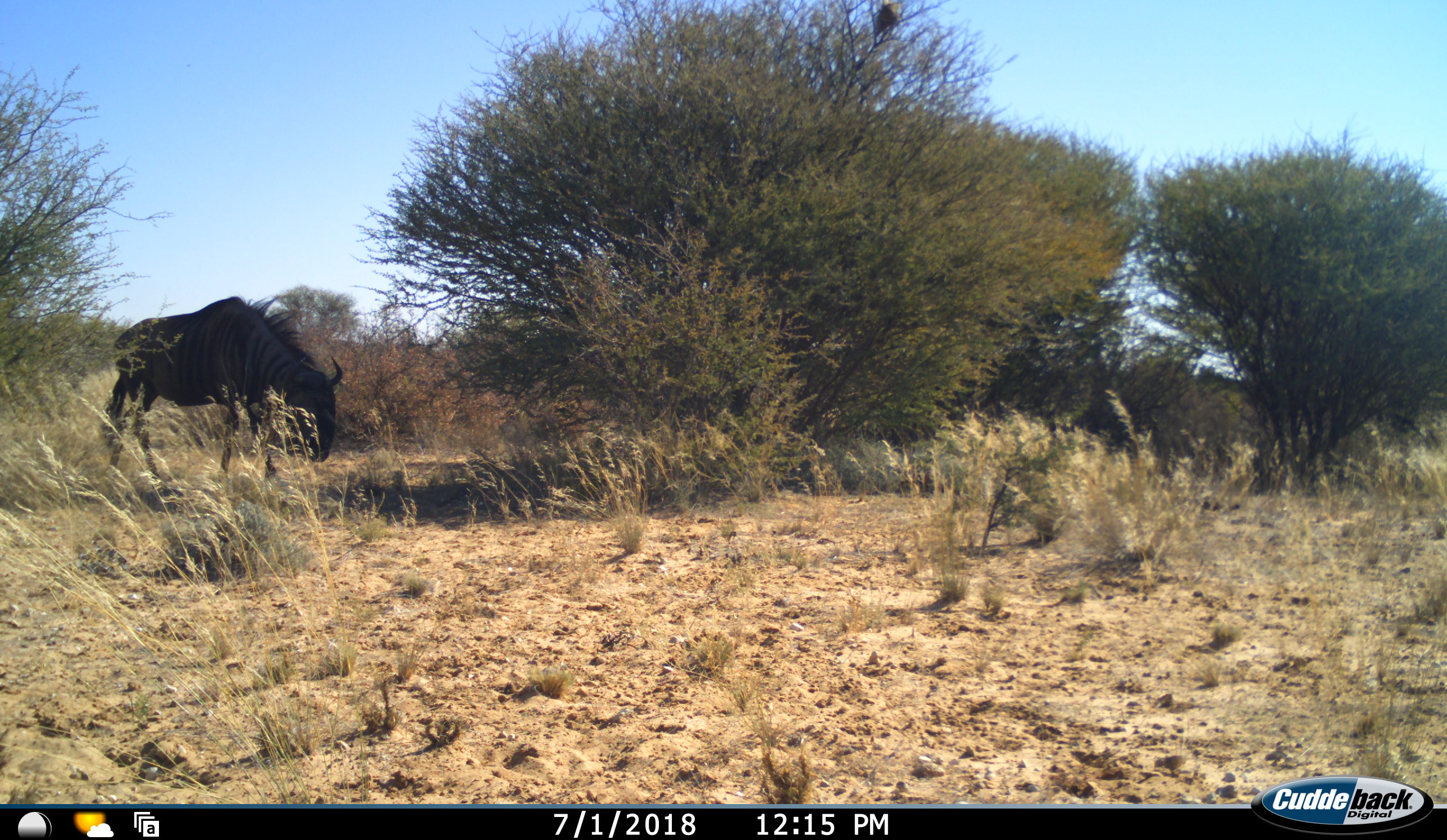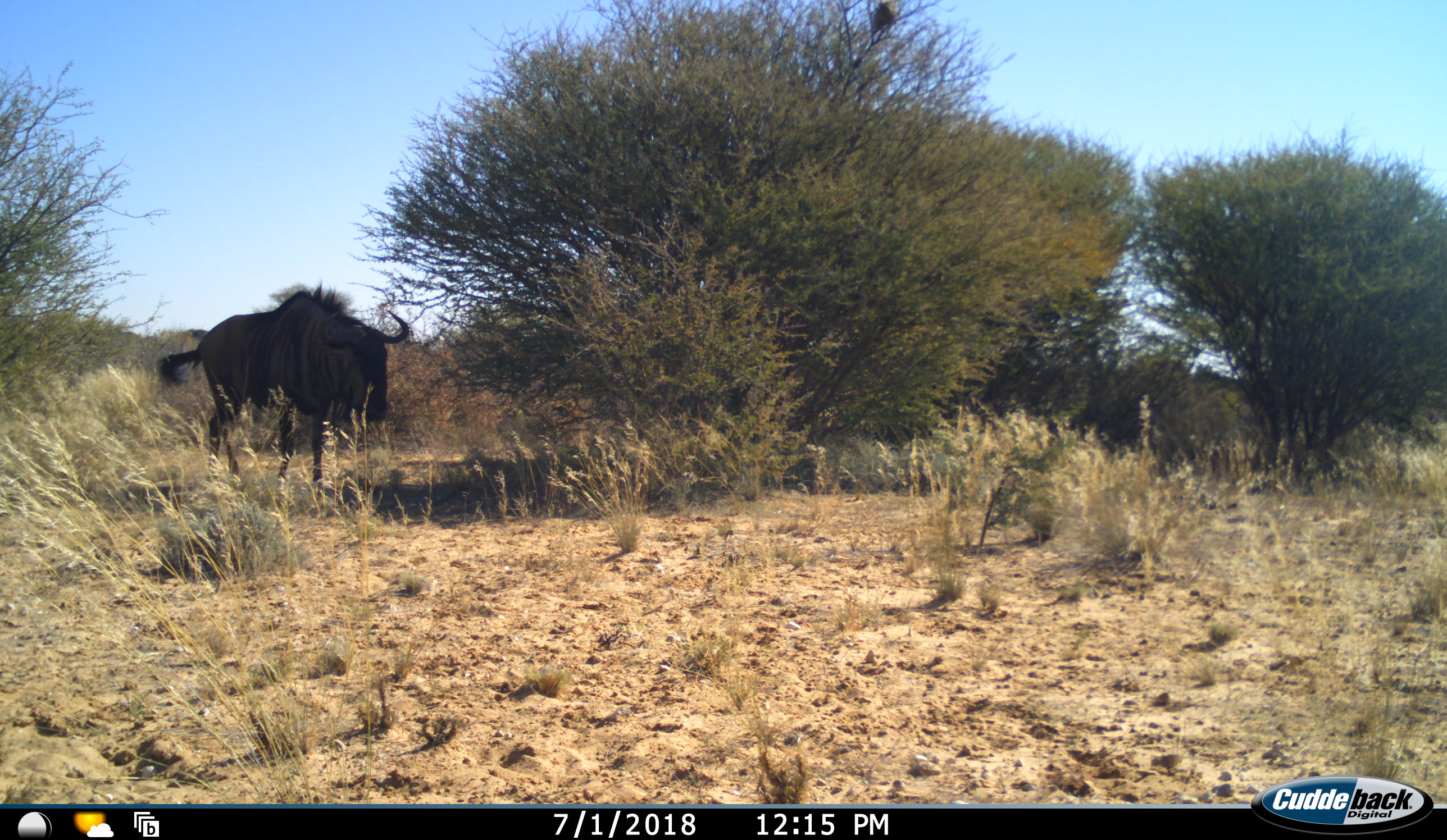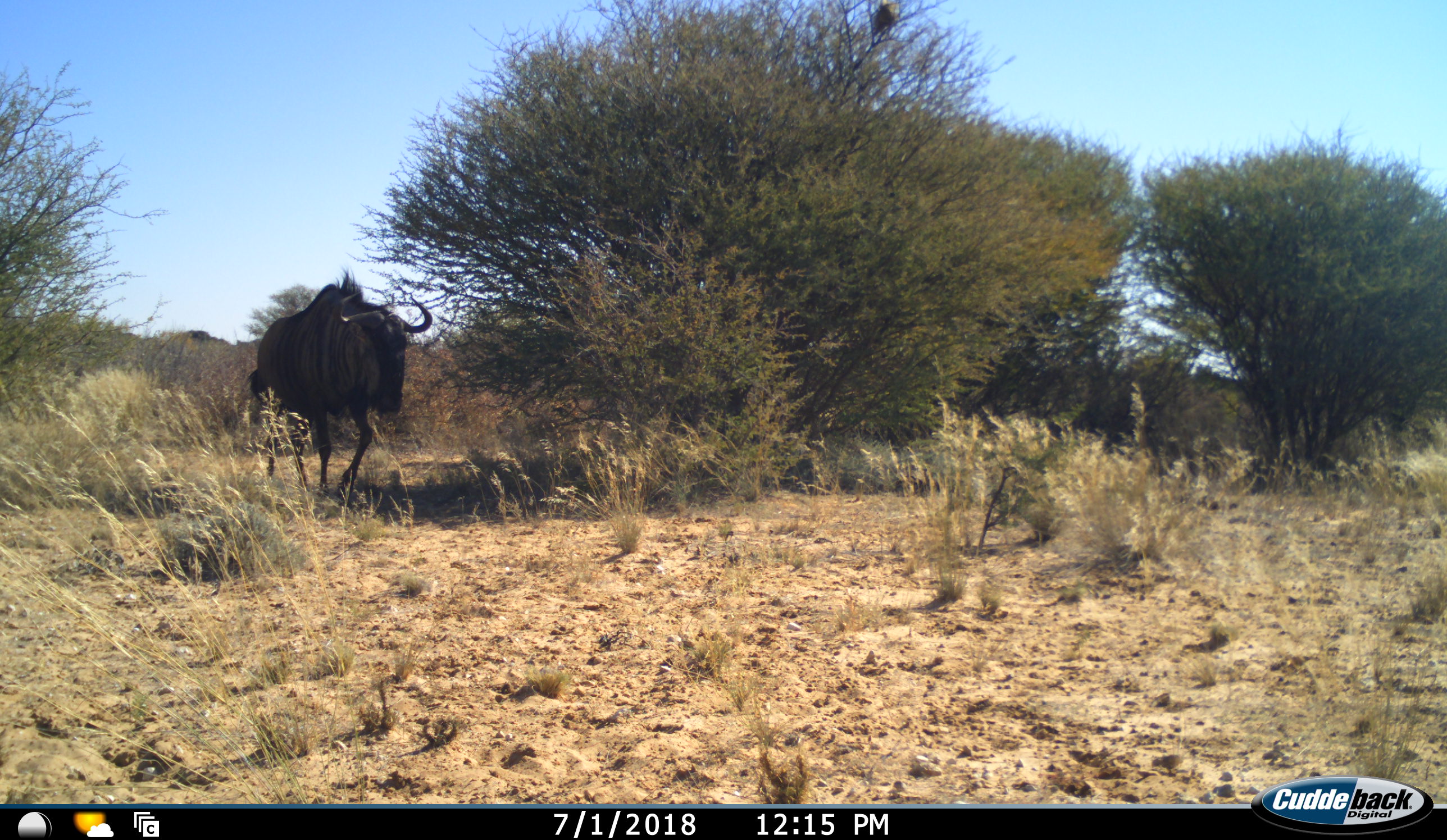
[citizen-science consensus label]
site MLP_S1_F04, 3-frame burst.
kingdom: Animalia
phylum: Chordata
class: Mammalia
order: Artiodactyla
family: Bovidae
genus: Connochaetes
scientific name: Connochaetes taurinus taurinus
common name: blue wildebeest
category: wildebeestblue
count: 1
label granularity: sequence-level